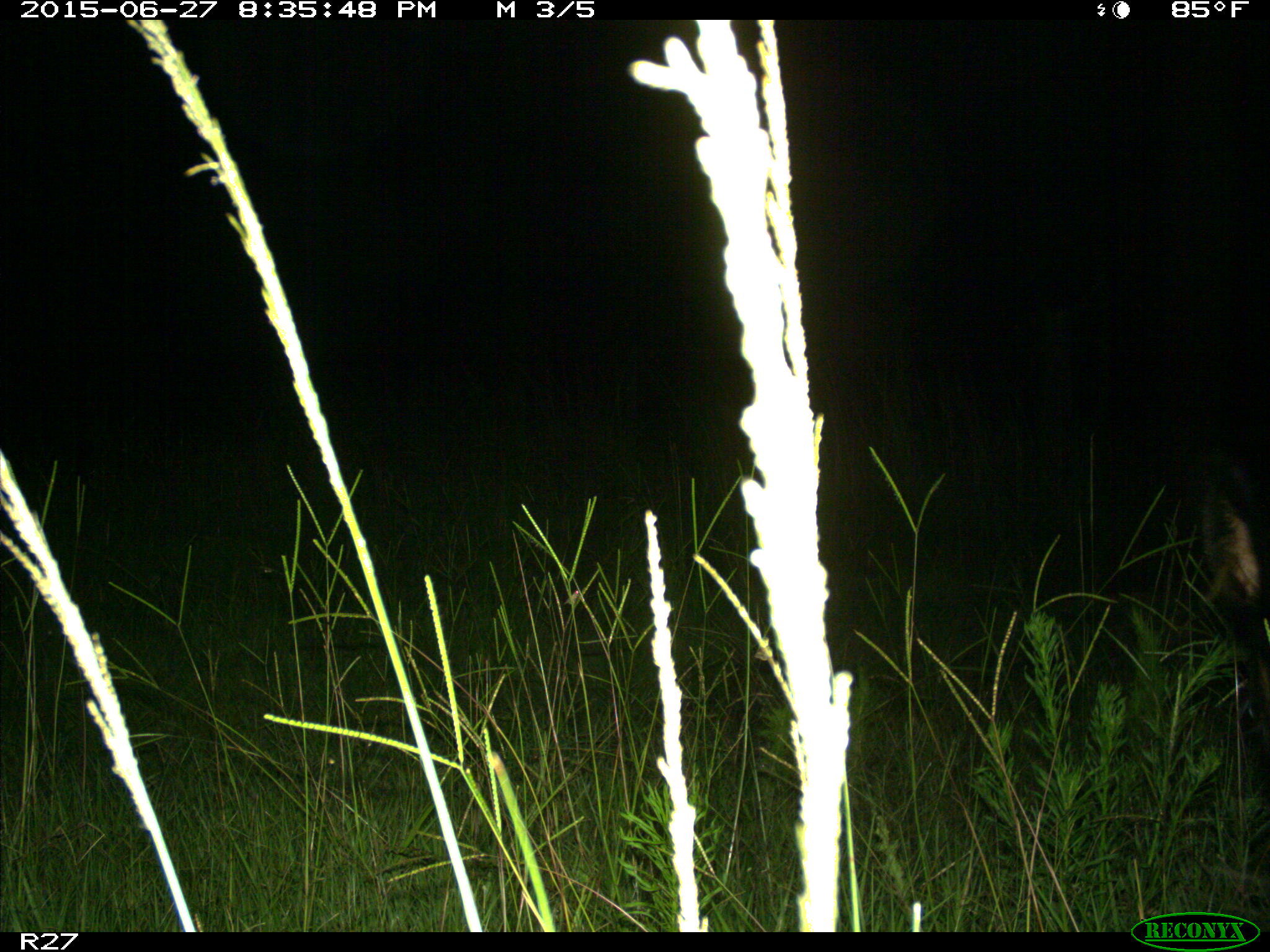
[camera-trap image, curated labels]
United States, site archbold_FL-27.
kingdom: Animalia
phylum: Chordata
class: Mammalia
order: Artiodactyla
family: Bovidae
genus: Bos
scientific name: Bos taurus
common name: domestic cow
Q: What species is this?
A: Bos taurus (domestic cow).